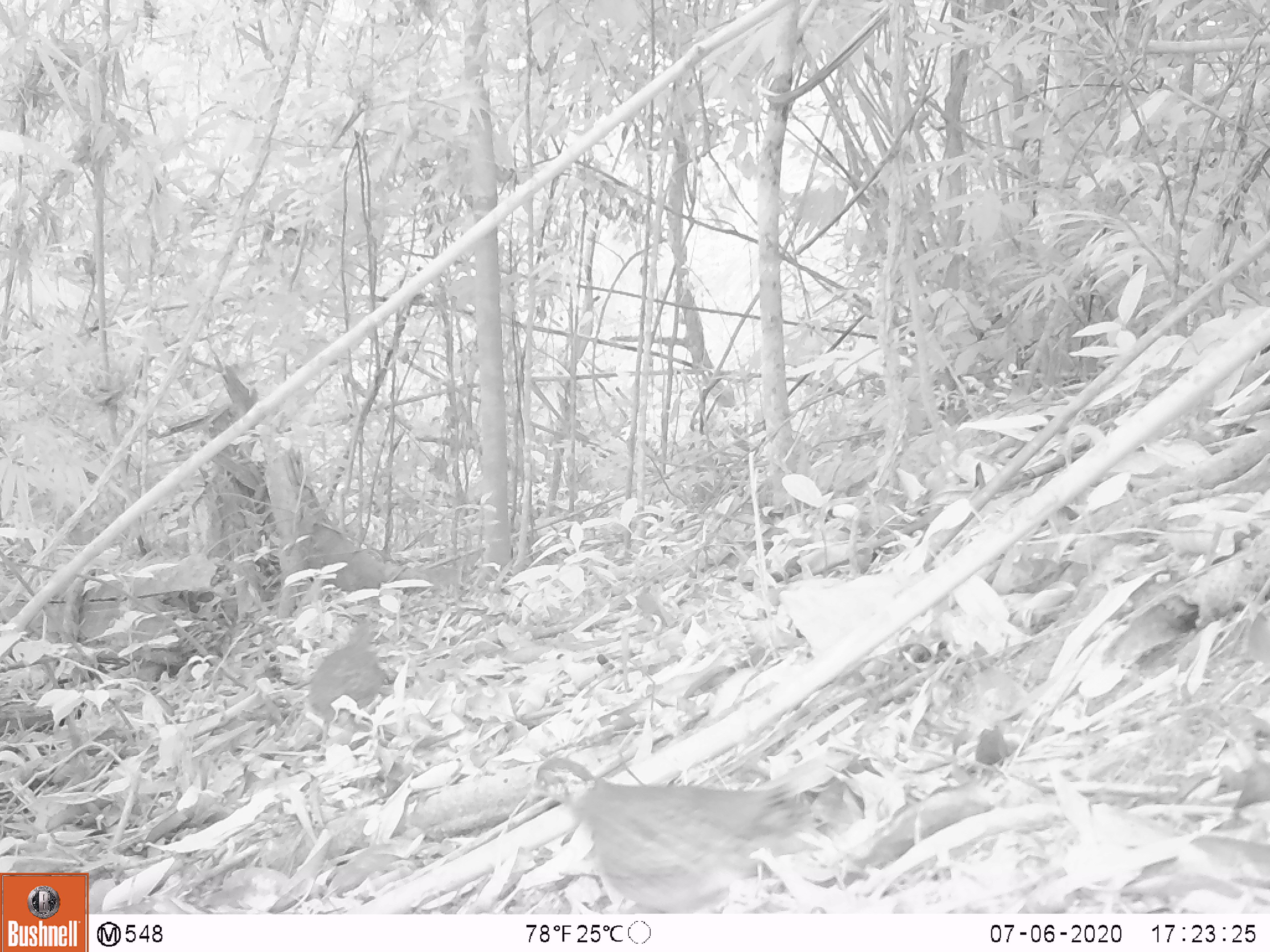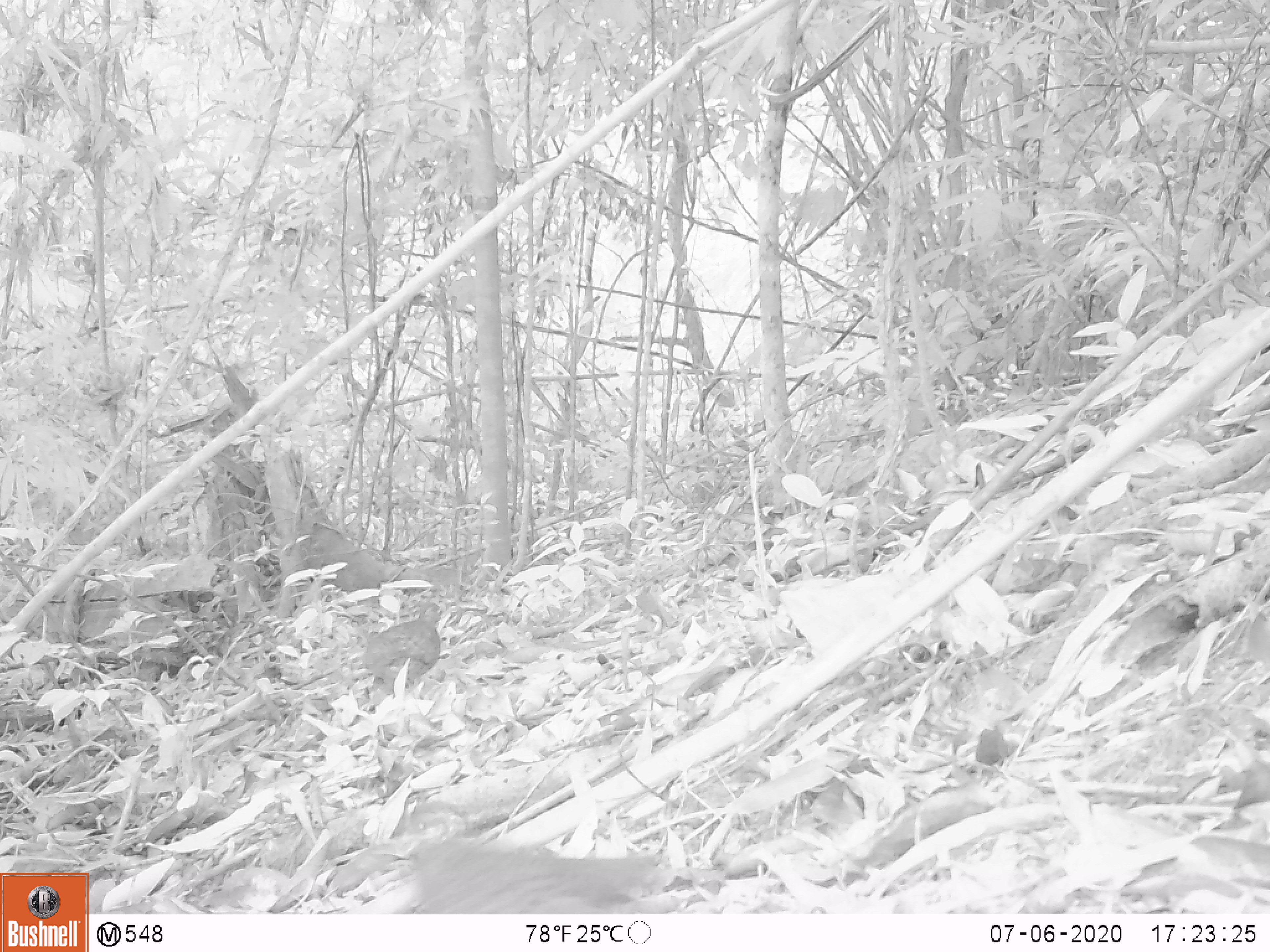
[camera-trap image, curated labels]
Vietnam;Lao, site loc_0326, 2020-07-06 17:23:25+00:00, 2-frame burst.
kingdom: Animalia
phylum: Chordata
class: Aves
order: Galliformes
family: Phasianidae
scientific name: Phasianidae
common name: partridge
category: unidentified partridge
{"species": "unidentified partridge (partridge) (Phasianidae)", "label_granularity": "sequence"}